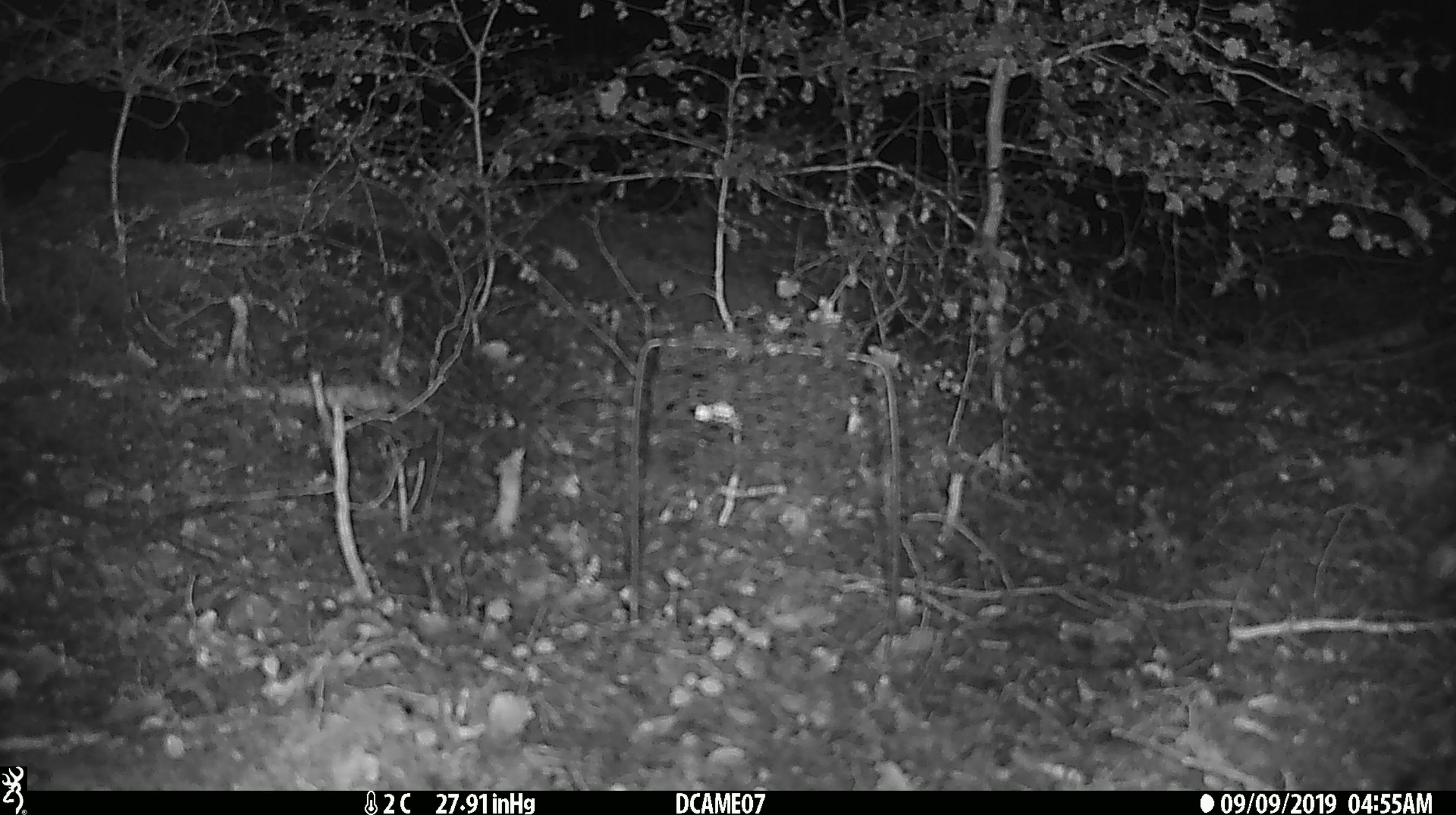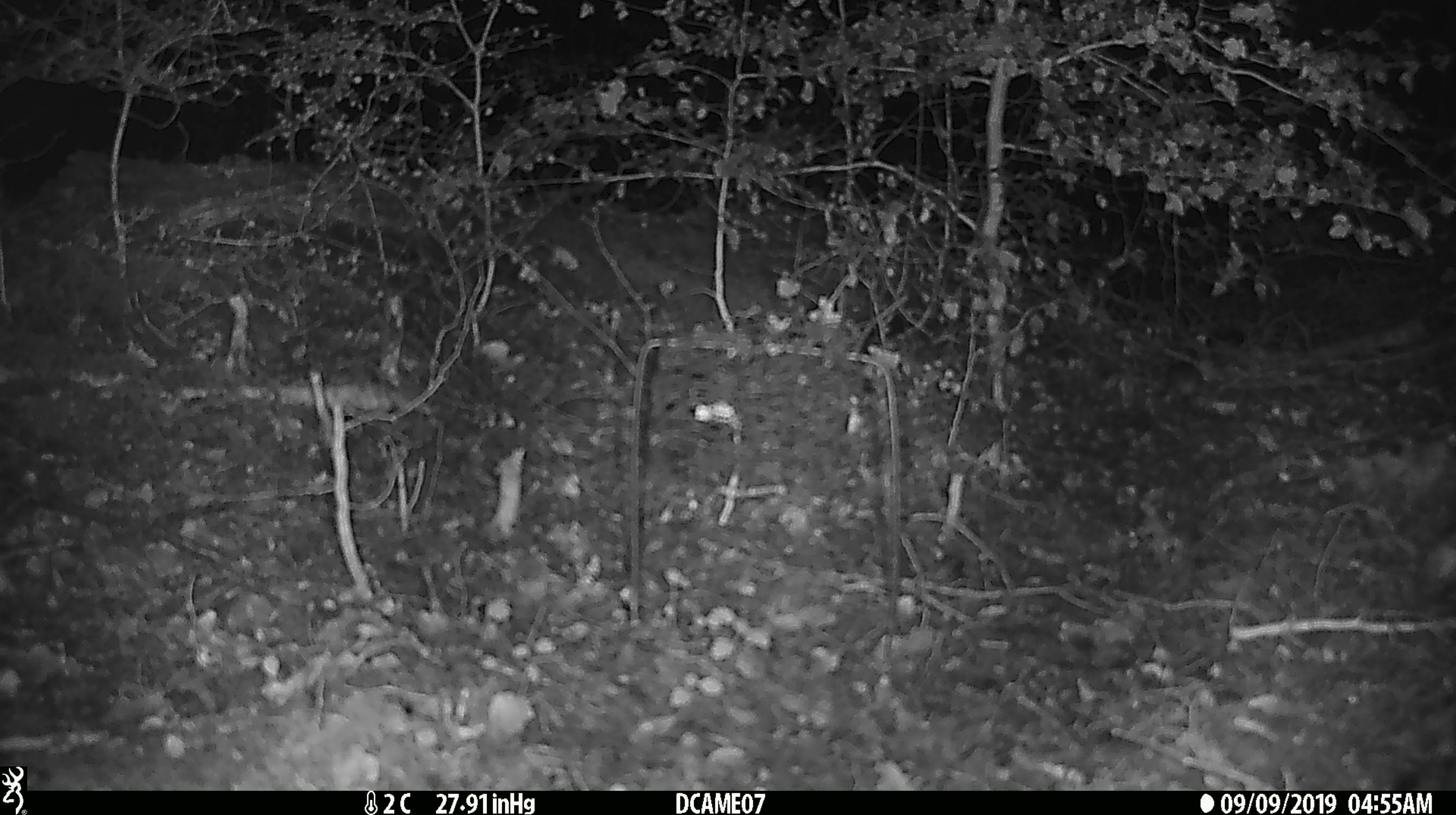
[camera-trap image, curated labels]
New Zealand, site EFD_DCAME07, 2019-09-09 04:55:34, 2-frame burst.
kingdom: Animalia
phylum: Chordata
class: Mammalia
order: Rodentia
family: Muridae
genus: Mus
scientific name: Mus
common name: mouse